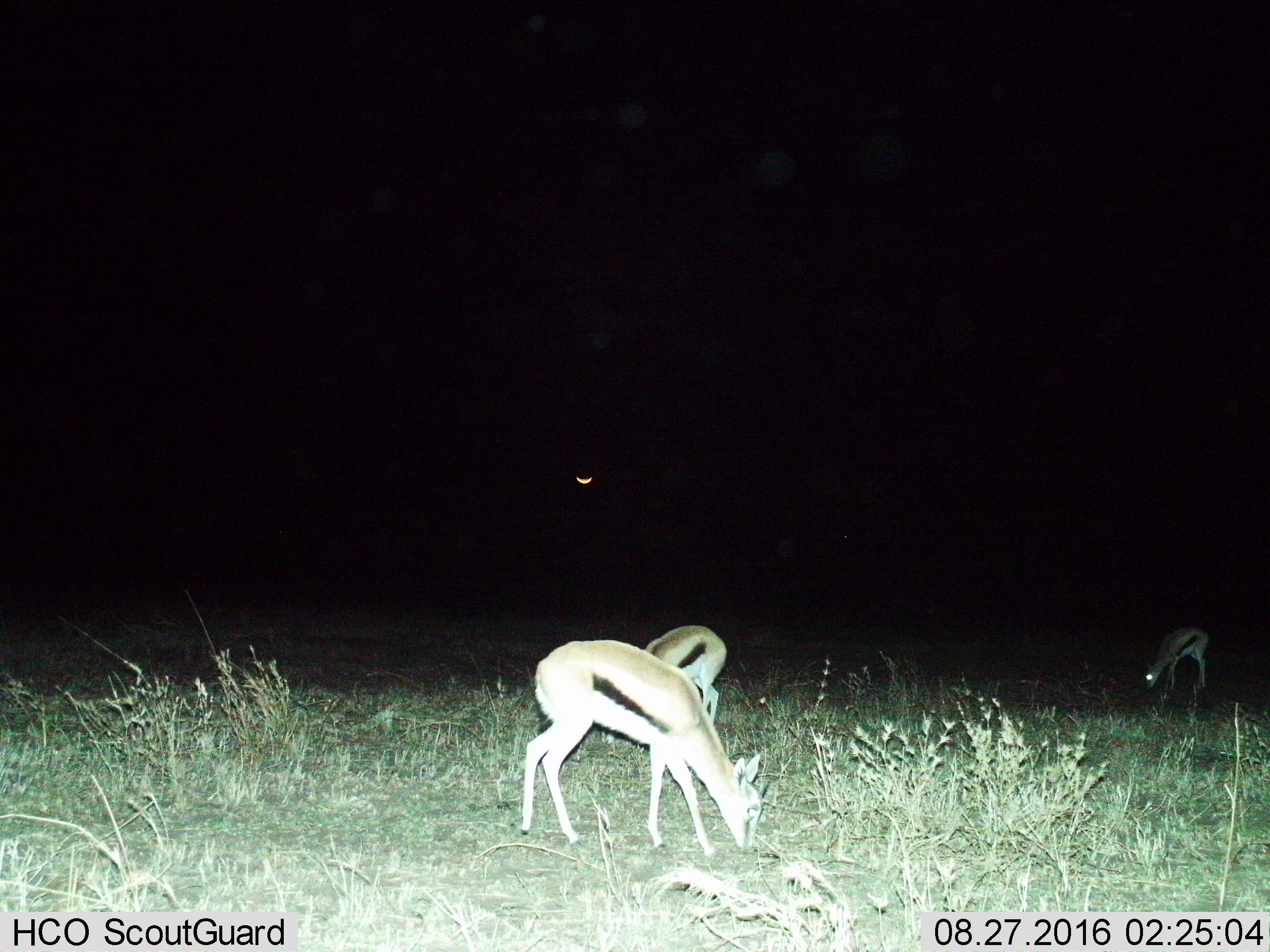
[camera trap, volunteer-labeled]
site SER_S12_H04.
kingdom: Animalia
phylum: Chordata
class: Mammalia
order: Artiodactyla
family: Bovidae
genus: Eudorcas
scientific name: Eudorcas thomsonii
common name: thomson's gazelle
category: gazellethomsons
Gazellethomsons (thomson's gazelle) (Eudorcas thomsonii), count 3. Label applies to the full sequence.